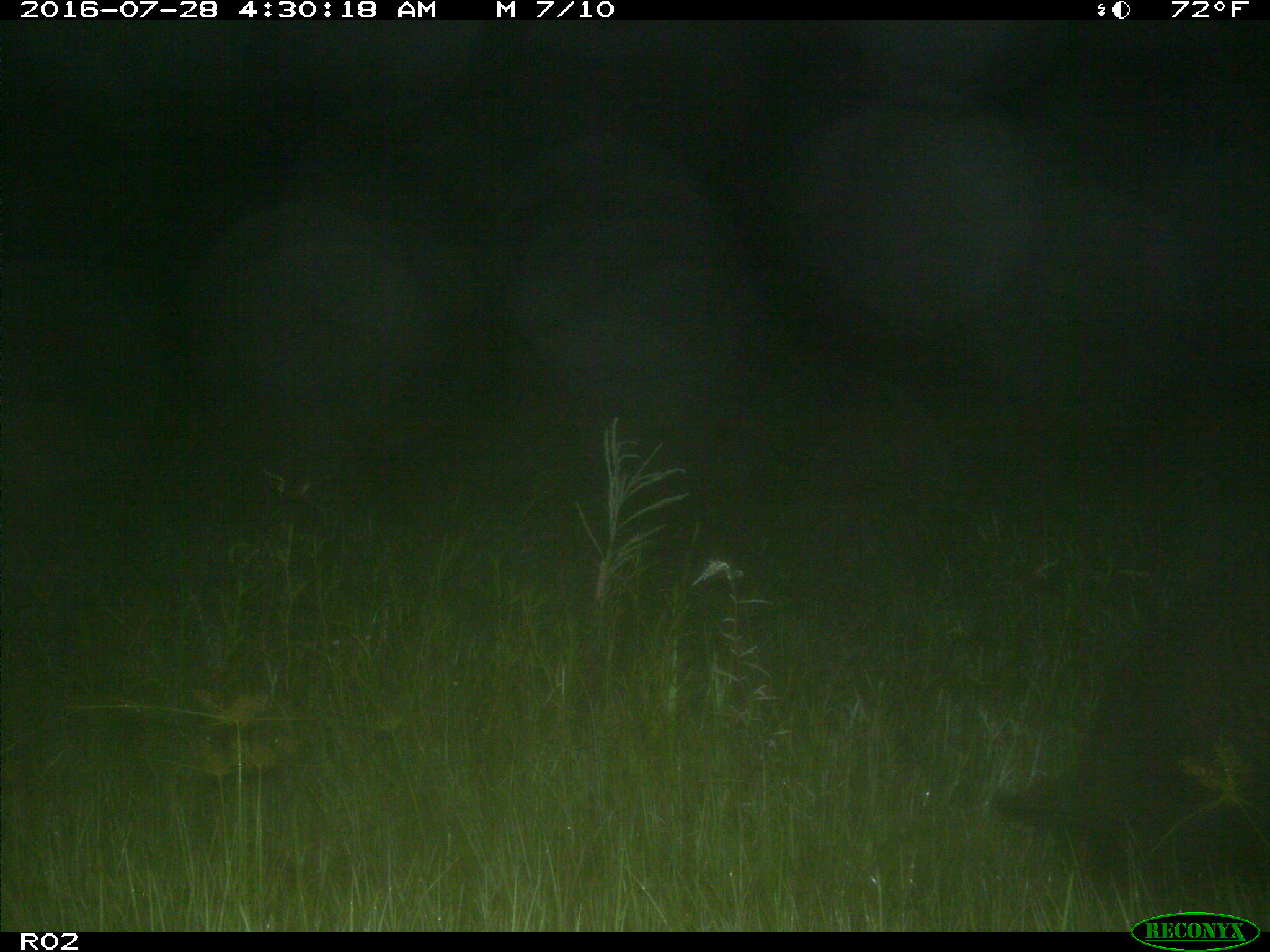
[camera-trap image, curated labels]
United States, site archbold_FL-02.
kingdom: Animalia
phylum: Chordata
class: Mammalia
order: Artiodactyla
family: Suidae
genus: Sus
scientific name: Sus scrofa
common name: wild boar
Sus scrofa (wild boar).